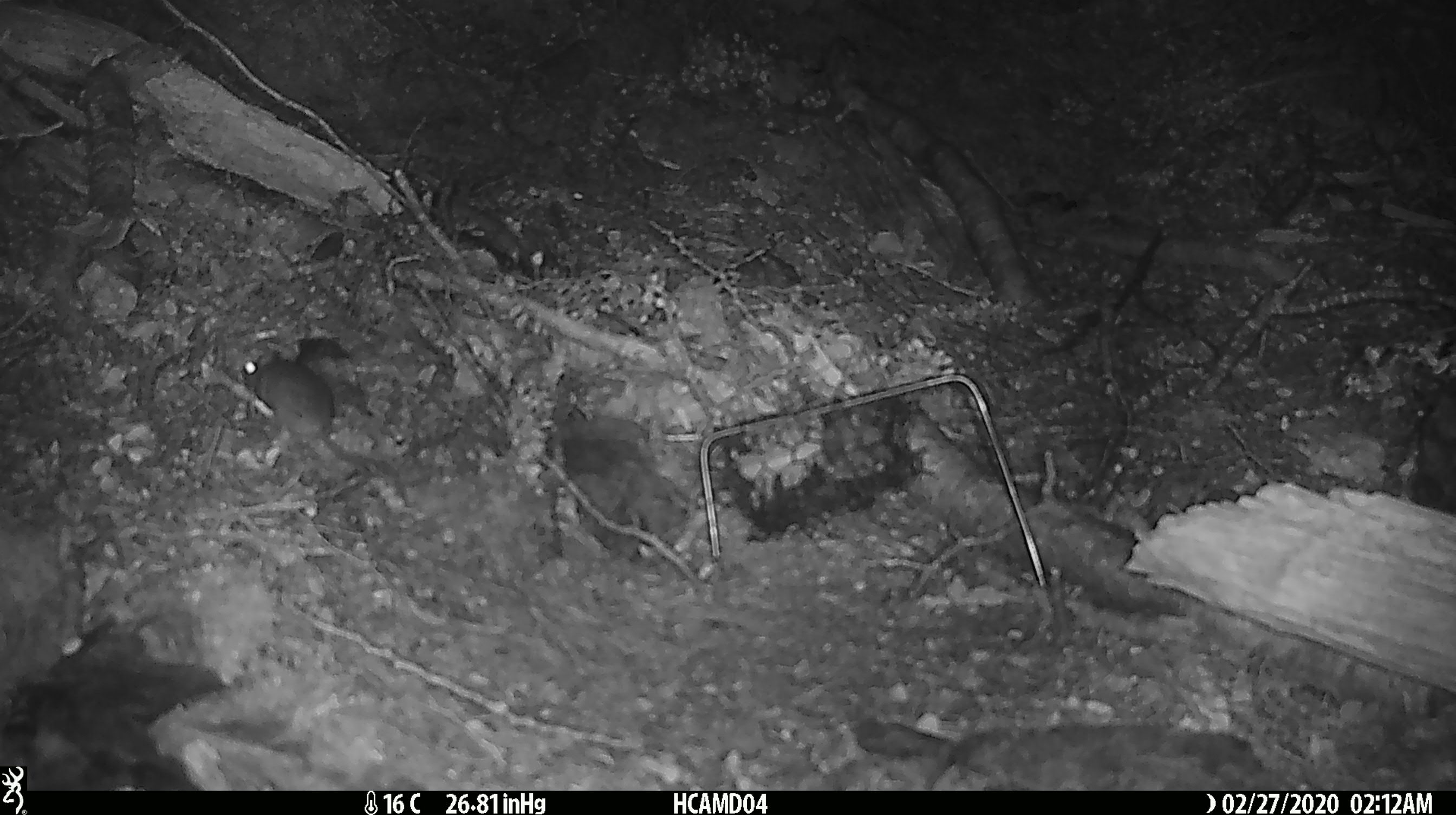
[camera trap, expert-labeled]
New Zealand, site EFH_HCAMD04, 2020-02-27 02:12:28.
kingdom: Animalia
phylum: Chordata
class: Mammalia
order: Rodentia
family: Muridae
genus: Mus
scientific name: Mus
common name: mouse